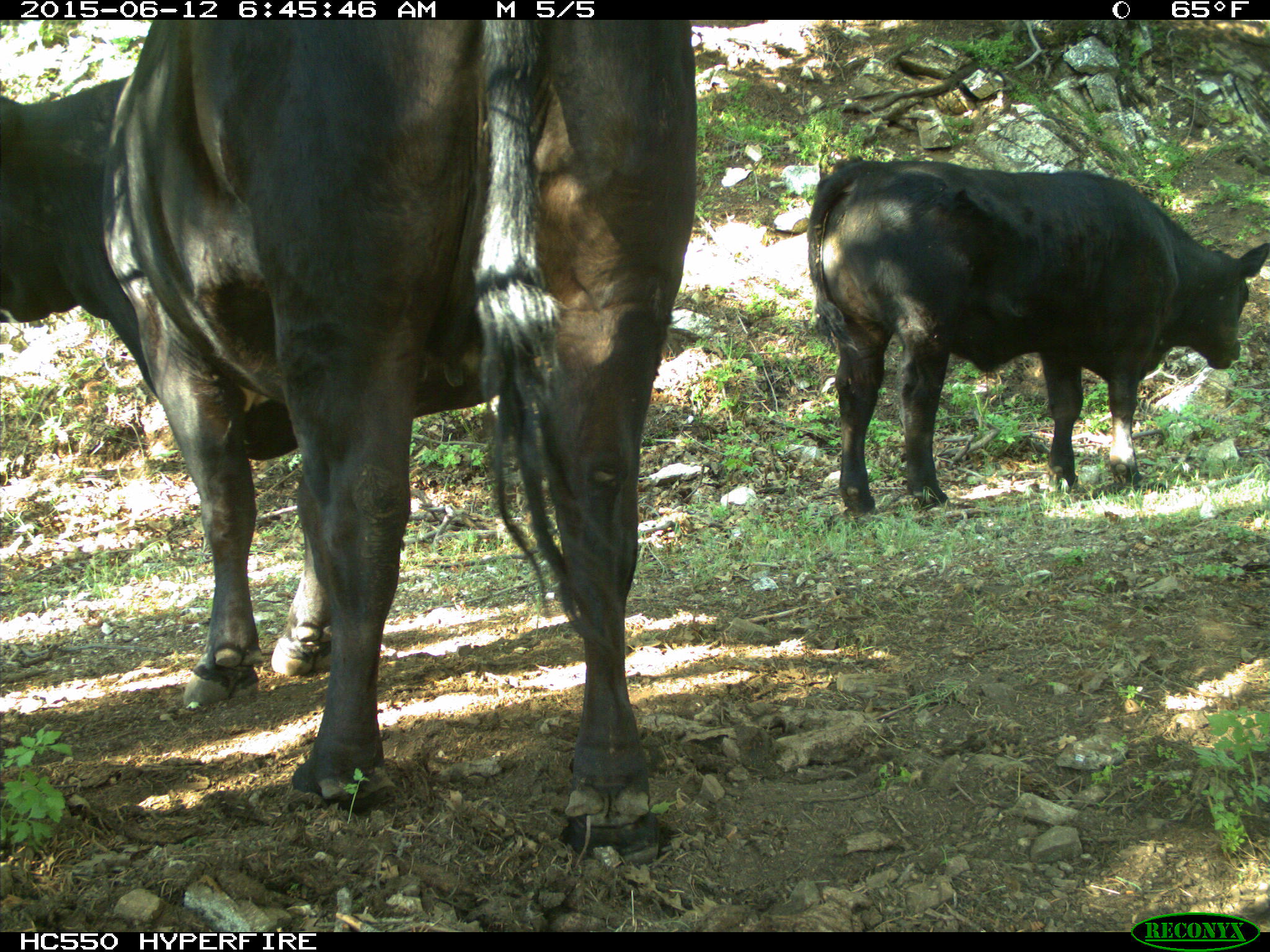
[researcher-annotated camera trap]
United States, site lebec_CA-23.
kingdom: Animalia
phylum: Chordata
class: Mammalia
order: Artiodactyla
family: Bovidae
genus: Bos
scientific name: Bos taurus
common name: domestic cow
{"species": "Bos taurus (domestic cow)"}